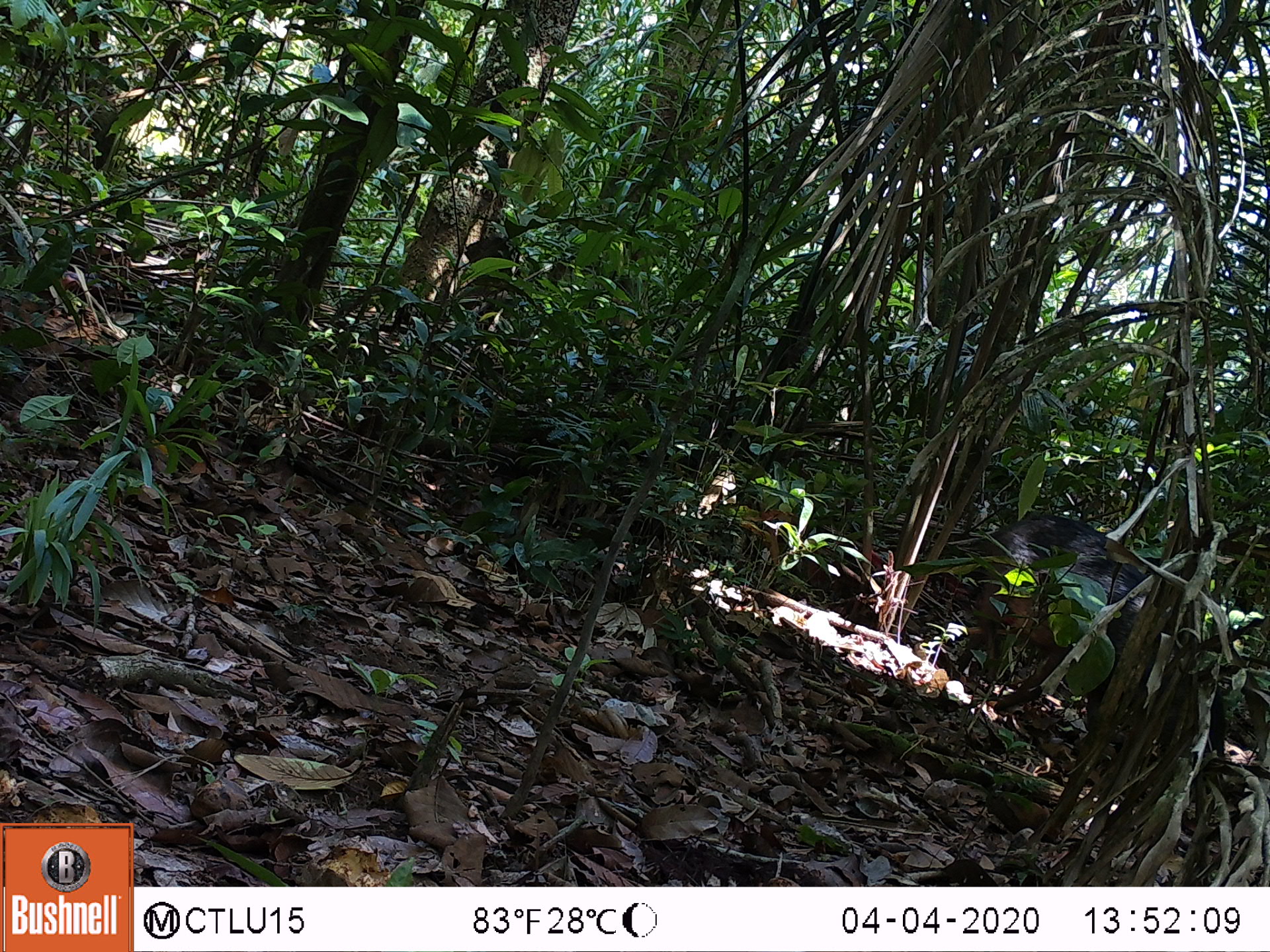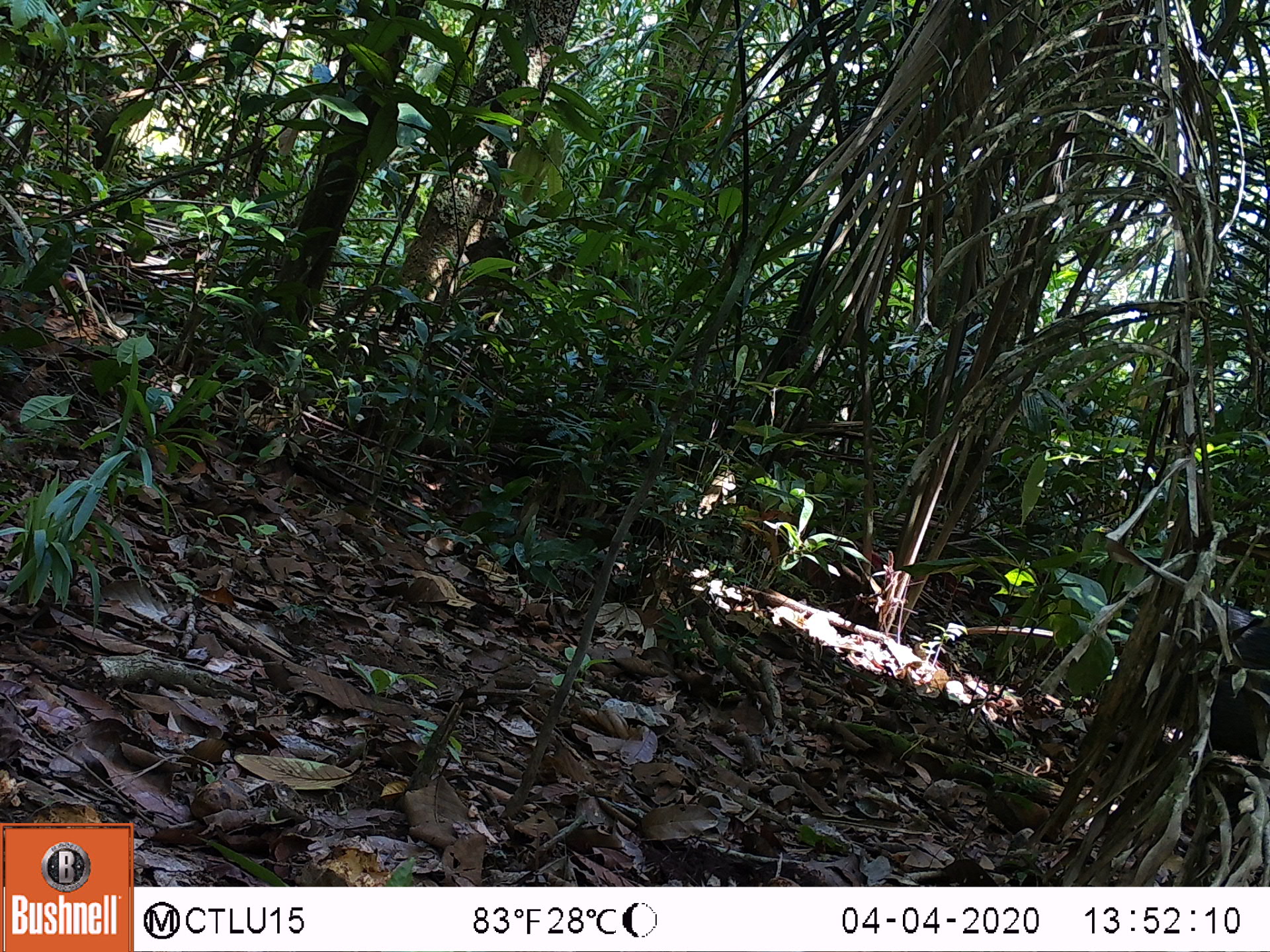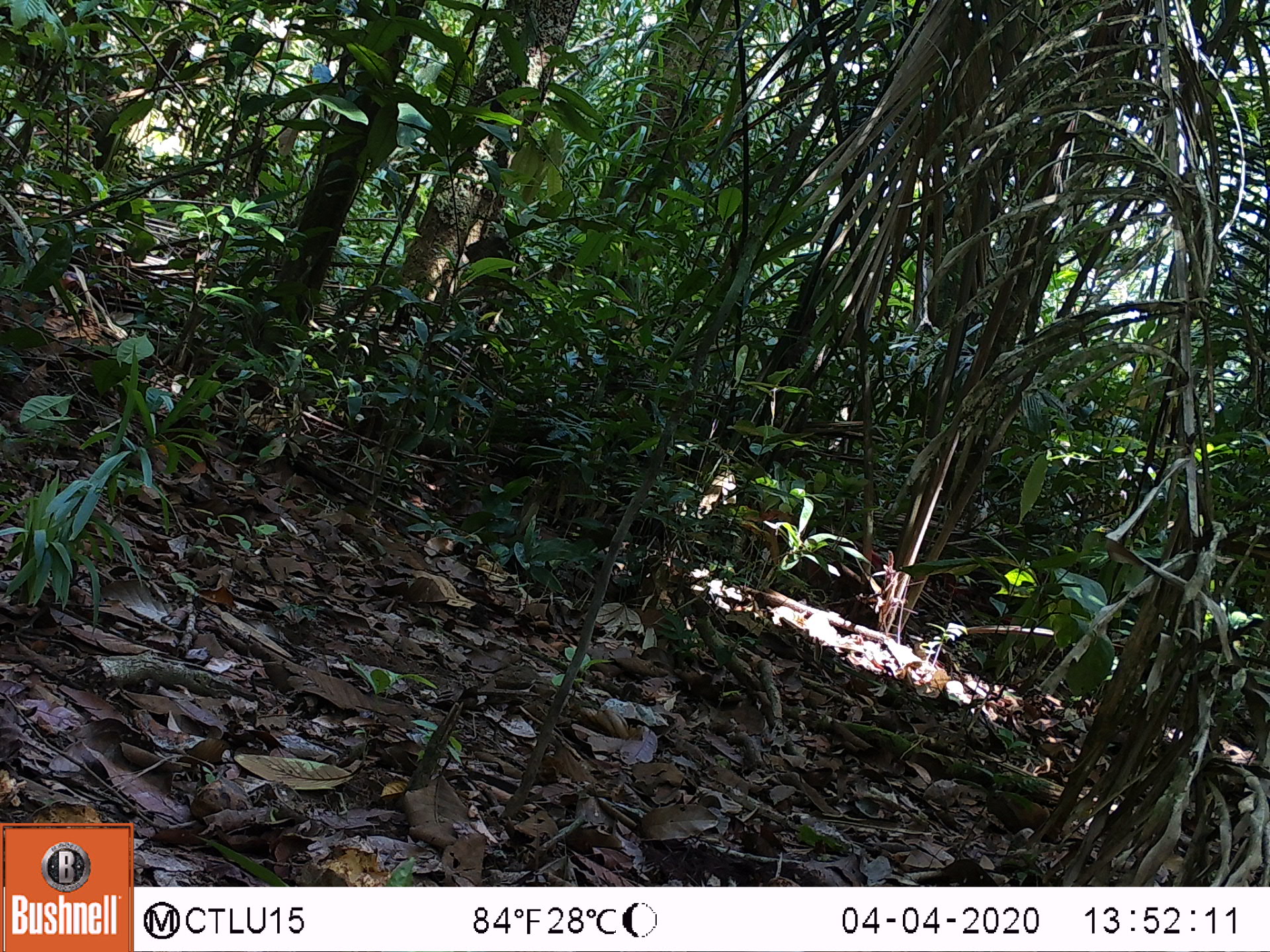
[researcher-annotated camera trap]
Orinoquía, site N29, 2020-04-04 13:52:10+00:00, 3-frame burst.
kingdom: Animalia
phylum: Chordata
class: Mammalia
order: Artiodactyla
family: Tayassuidae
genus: Pecari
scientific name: Pecari tajacu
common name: collared peccary